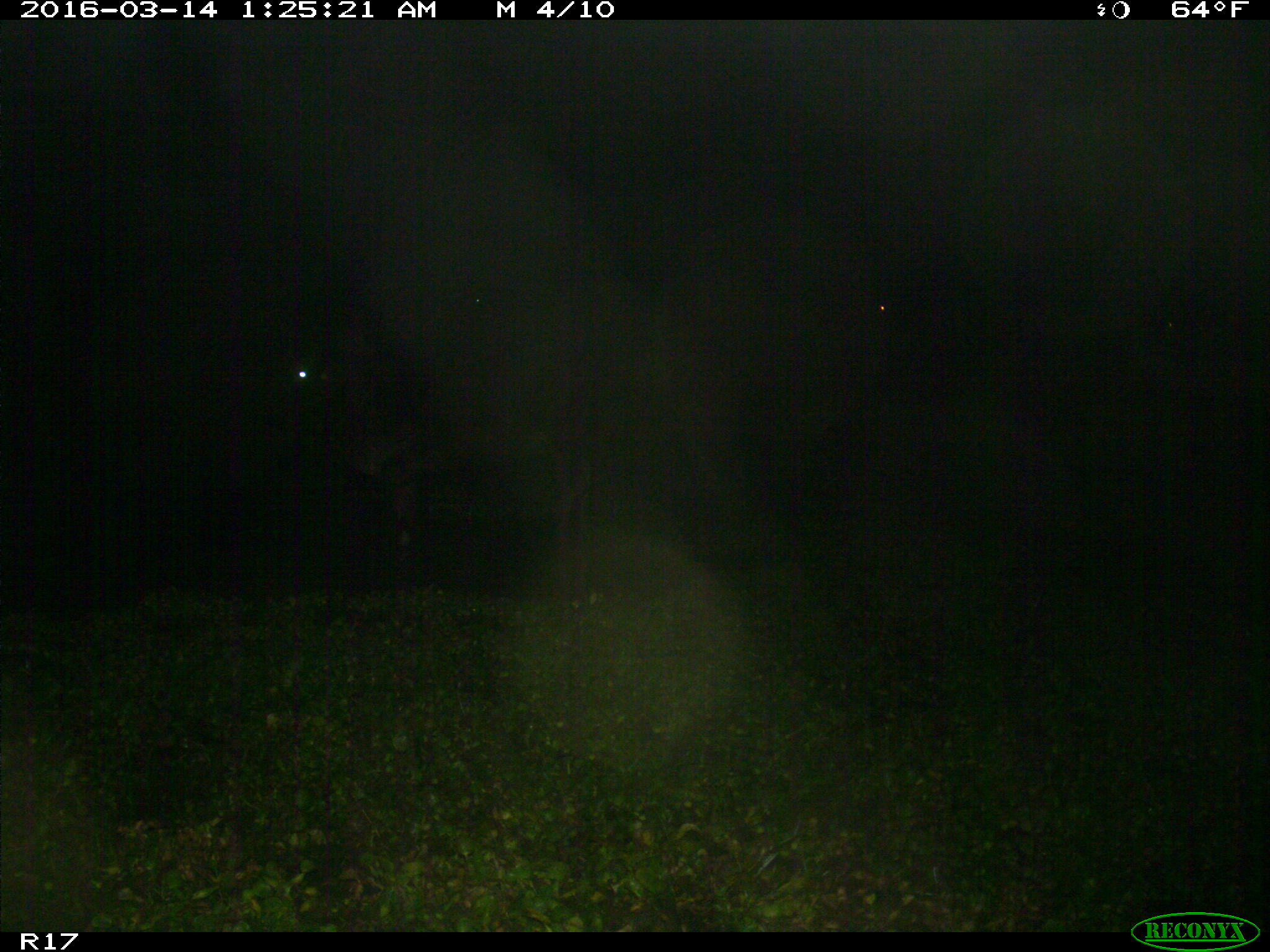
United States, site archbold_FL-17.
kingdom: Animalia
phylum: Chordata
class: Mammalia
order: Artiodactyla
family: Bovidae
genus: Bos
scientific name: Bos taurus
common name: domestic cow